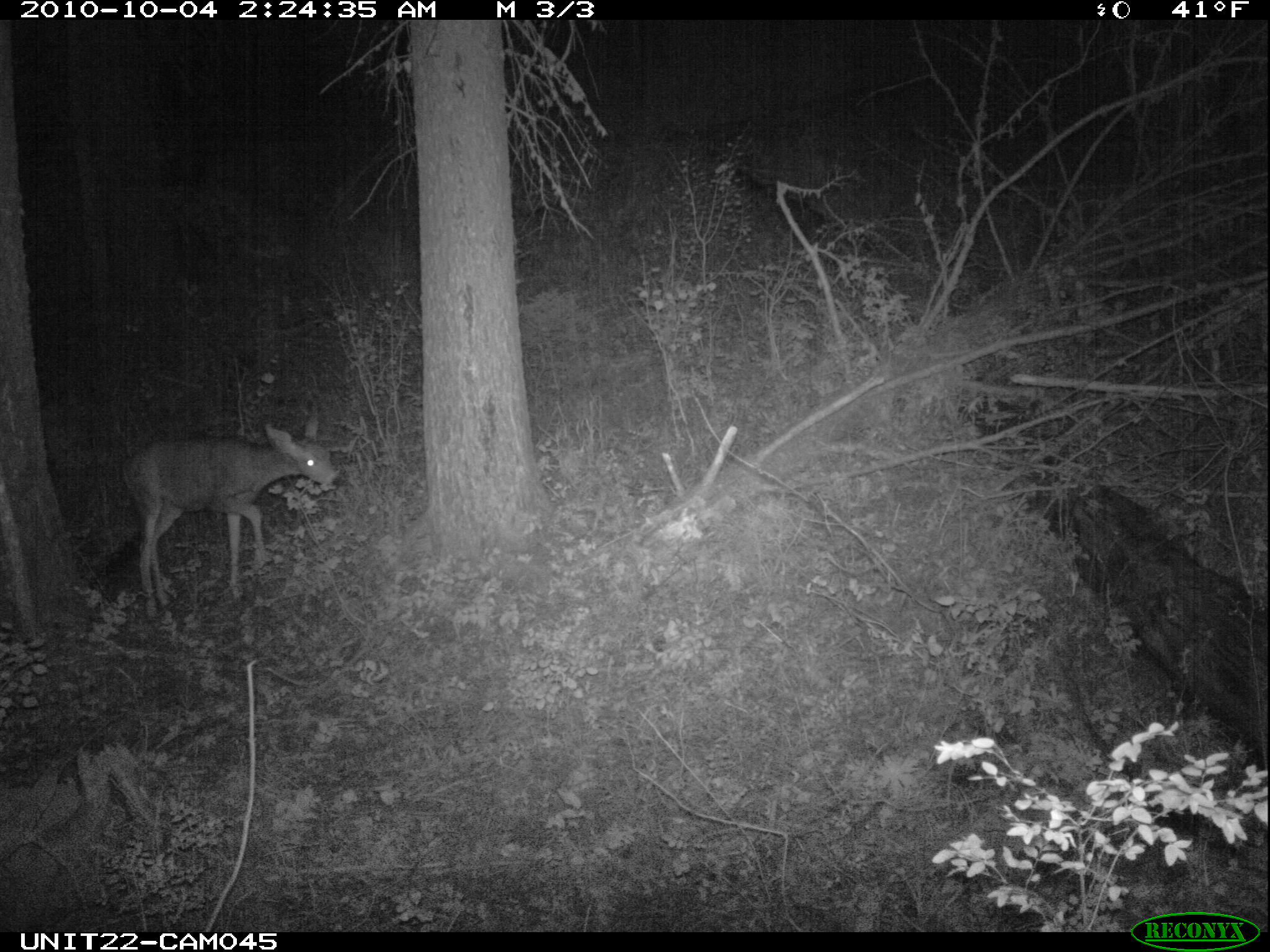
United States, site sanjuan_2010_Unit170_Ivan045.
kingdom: Animalia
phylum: Chordata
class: Mammalia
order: Artiodactyla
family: Cervidae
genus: Odocoileus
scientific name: Odocoileus hemionus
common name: mule deer